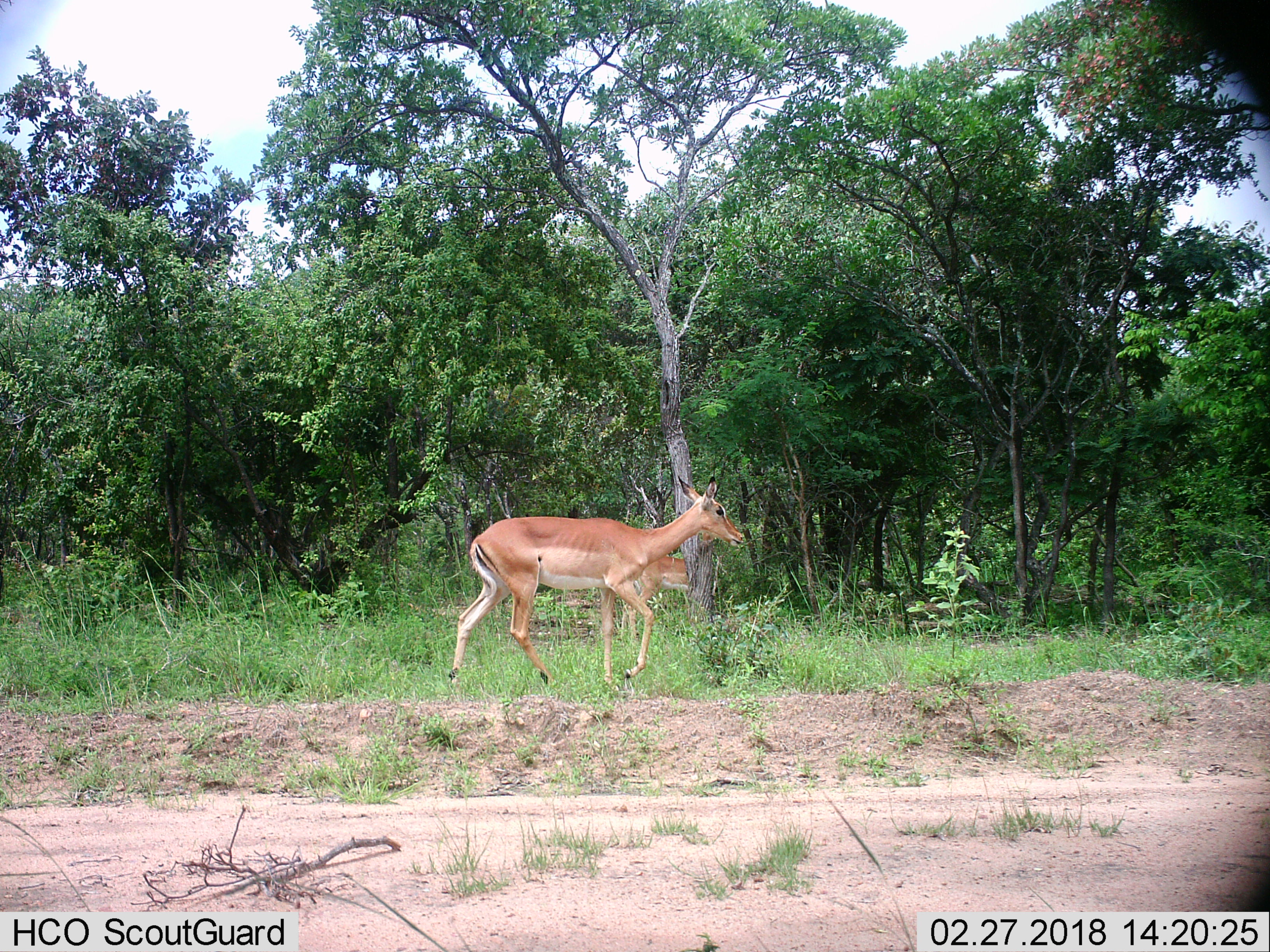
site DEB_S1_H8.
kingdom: Animalia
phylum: Chordata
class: Mammalia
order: Artiodactyla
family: Bovidae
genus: Aepyceros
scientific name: Aepyceros melampus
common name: impala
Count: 2.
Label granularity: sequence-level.